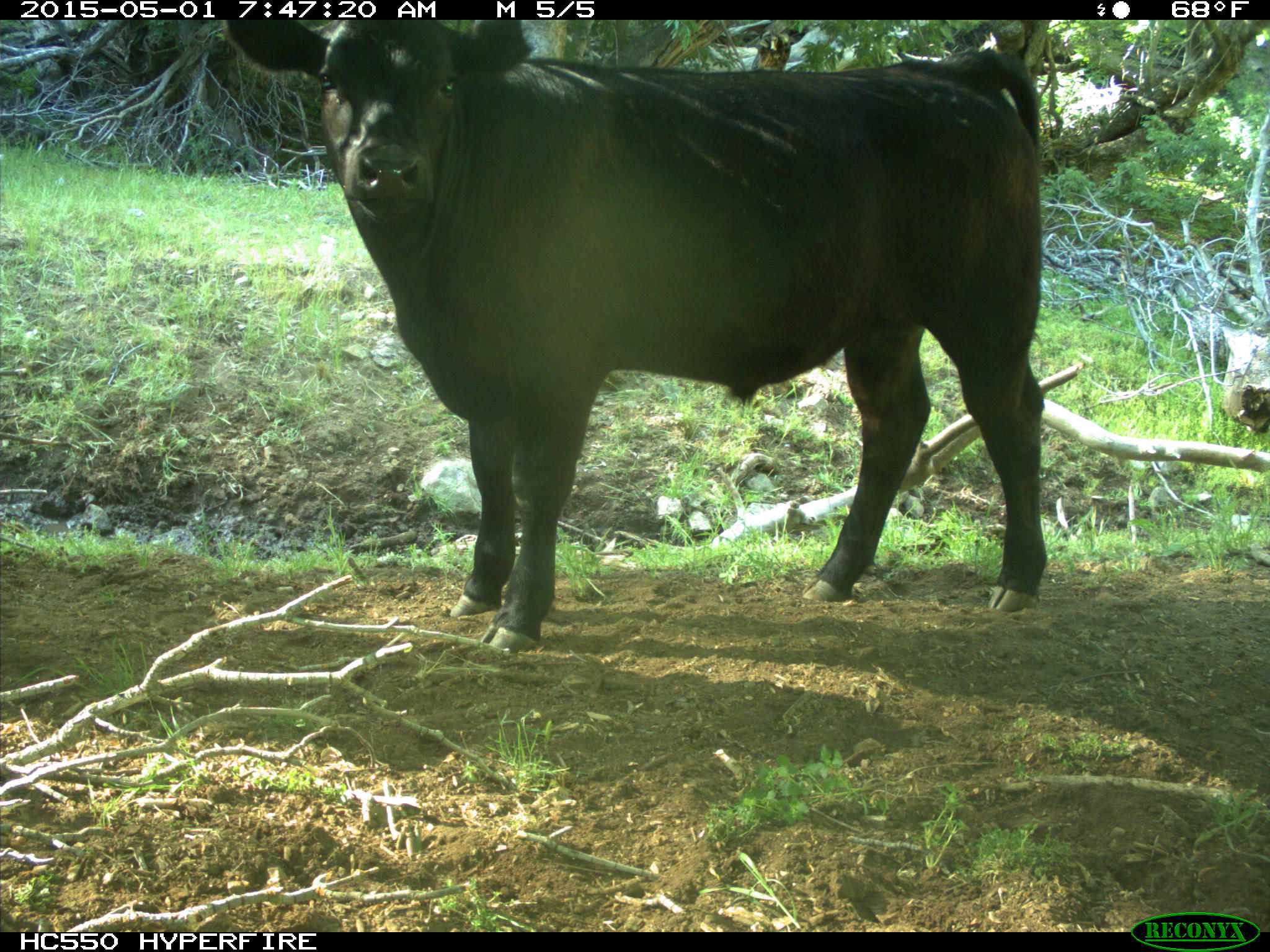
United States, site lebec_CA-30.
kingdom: Animalia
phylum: Chordata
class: Mammalia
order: Artiodactyla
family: Bovidae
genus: Bos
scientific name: Bos taurus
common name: domestic cow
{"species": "Bos taurus (domestic cow)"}